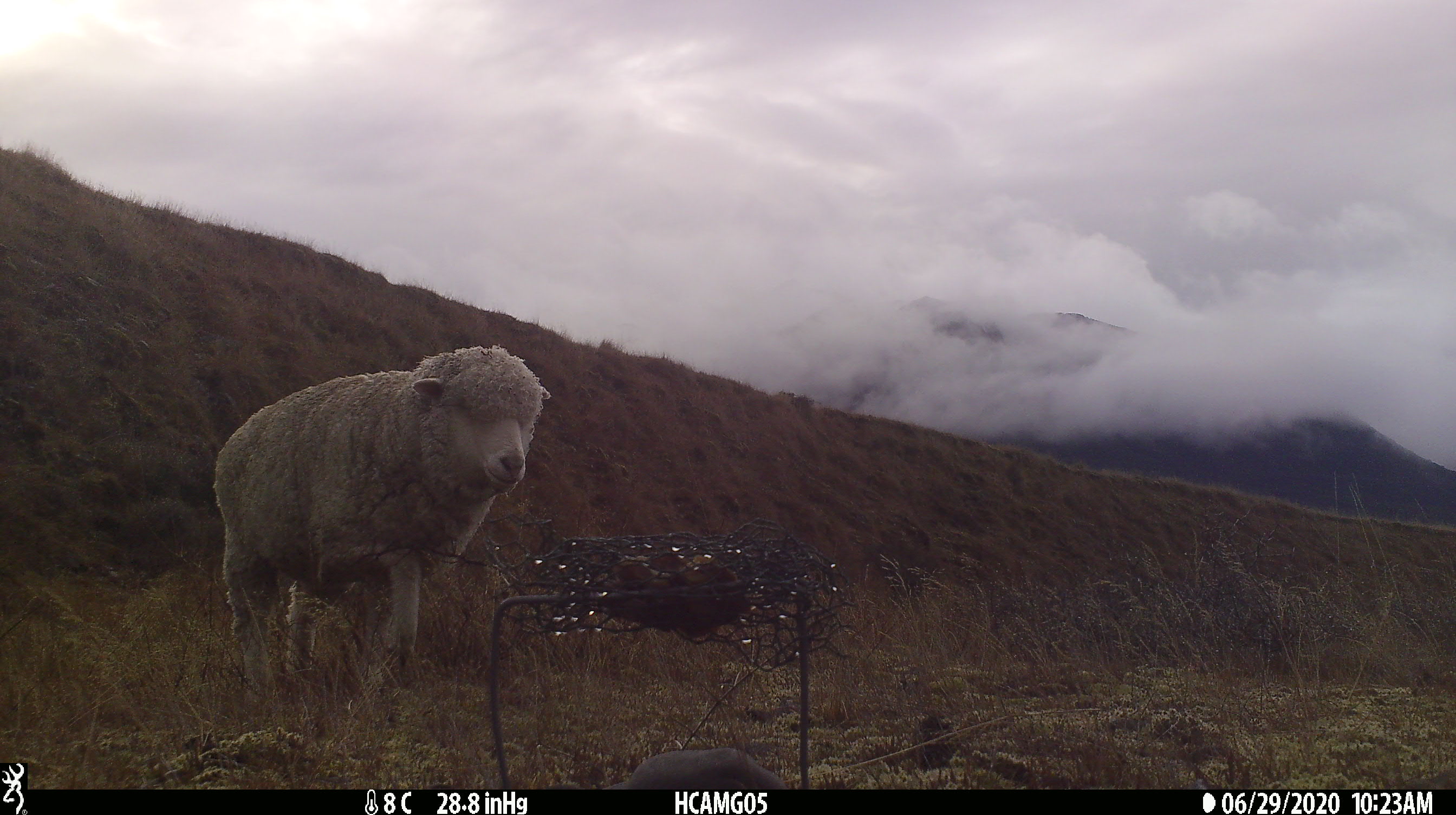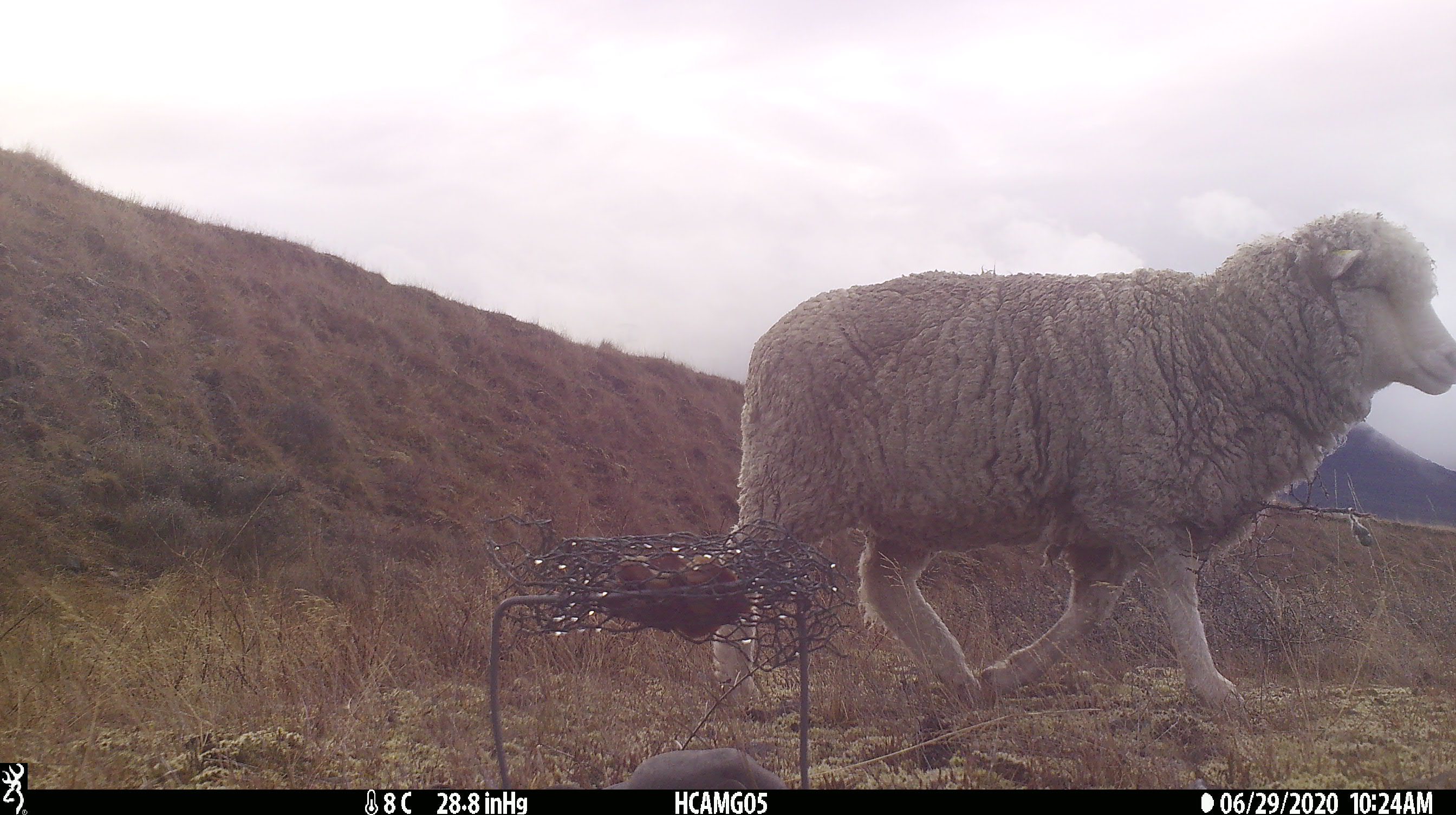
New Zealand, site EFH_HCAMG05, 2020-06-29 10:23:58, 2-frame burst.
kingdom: Animalia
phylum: Chordata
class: Mammalia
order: Artiodactyla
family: Bovidae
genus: Ovis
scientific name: Ovis aries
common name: domestic sheep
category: sheep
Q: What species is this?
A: Sheep (domestic sheep) (Ovis aries).